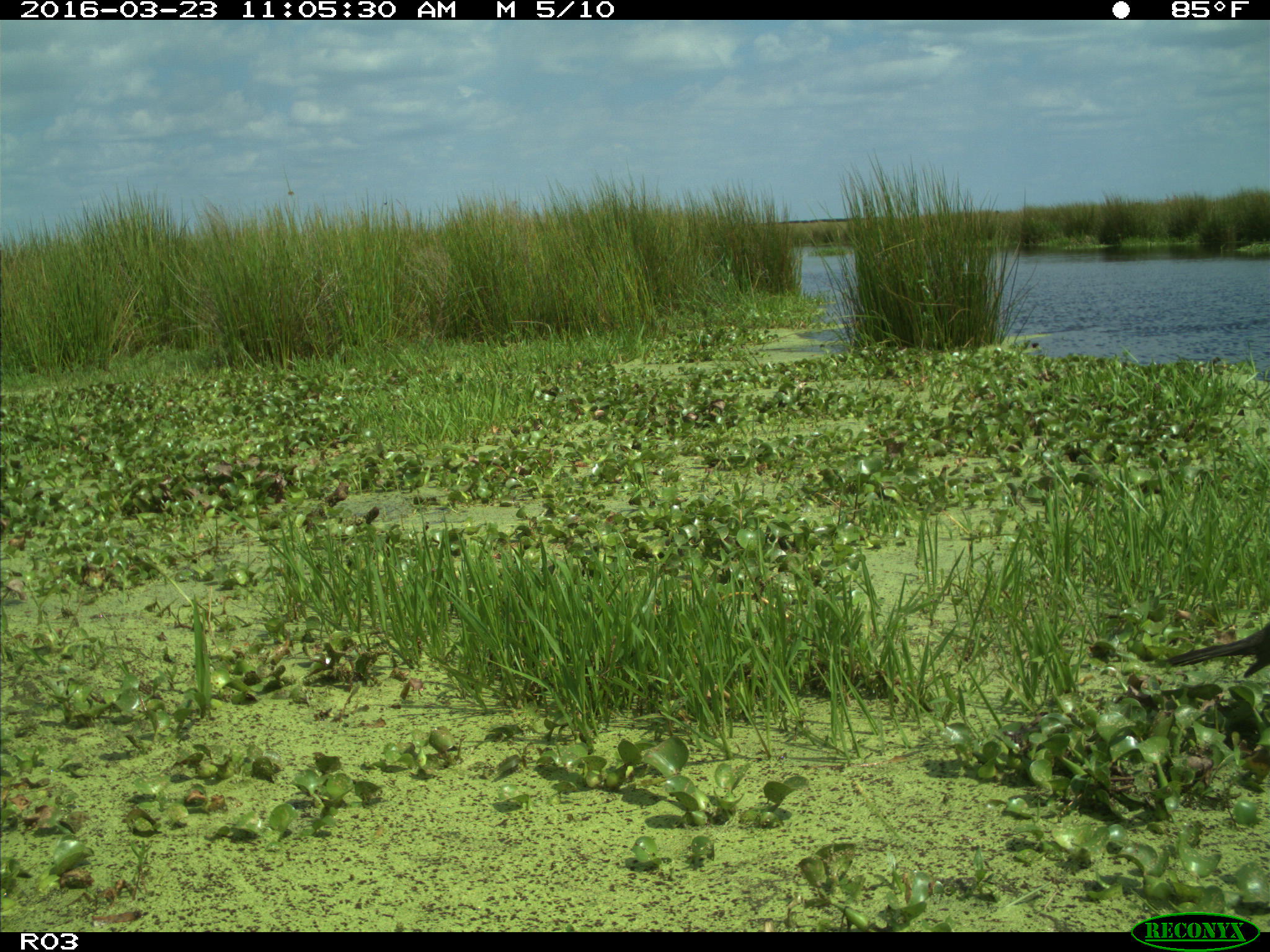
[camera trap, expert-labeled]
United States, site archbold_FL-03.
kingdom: Animalia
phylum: Chordata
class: Aves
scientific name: Aves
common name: birds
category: unidentified bird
Unidentified bird (birds) (Aves).